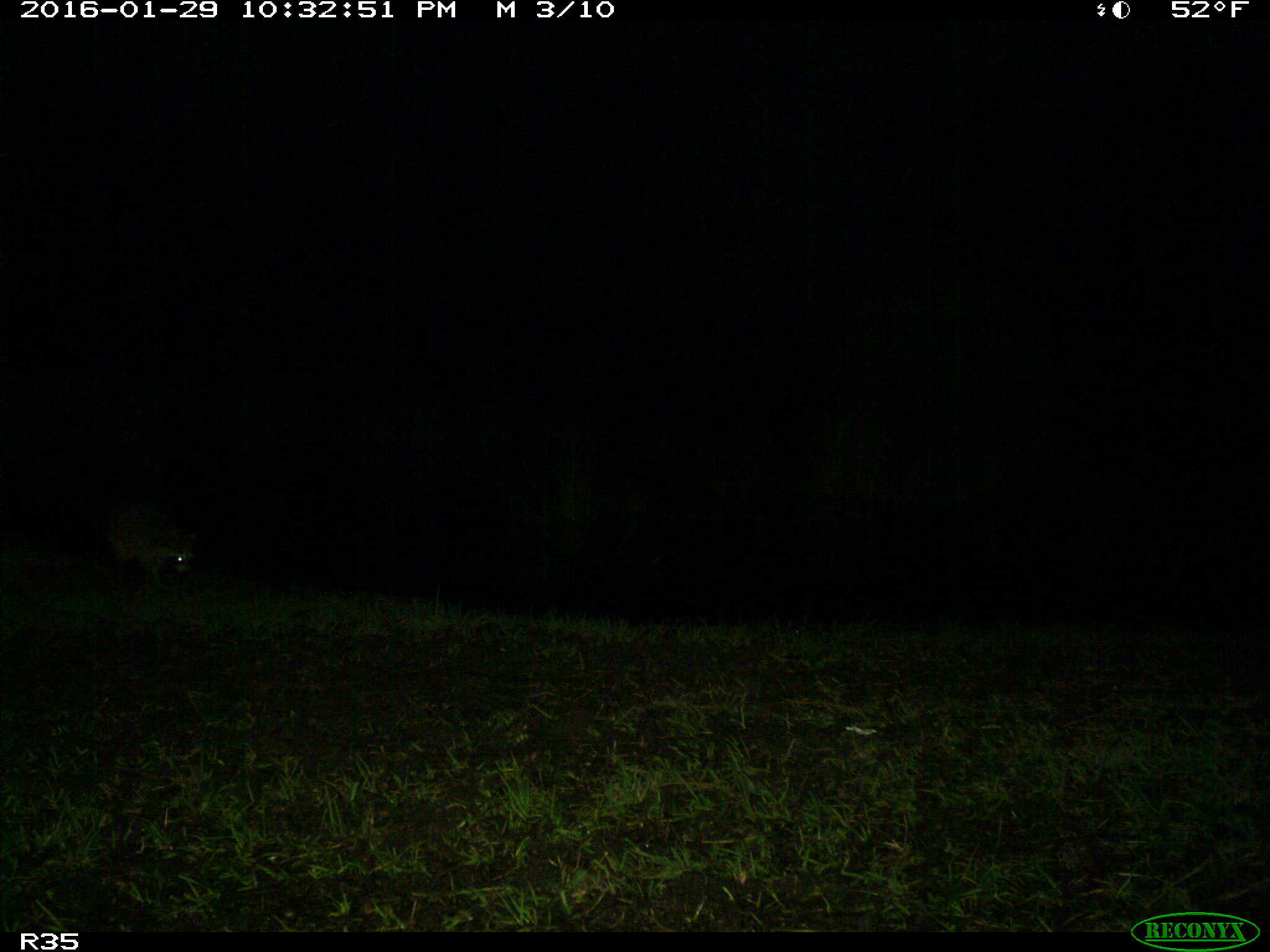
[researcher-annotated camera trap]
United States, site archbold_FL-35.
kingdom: Animalia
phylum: Chordata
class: Mammalia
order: Carnivora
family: Procyonidae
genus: Procyon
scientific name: Procyon lotor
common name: common raccoon